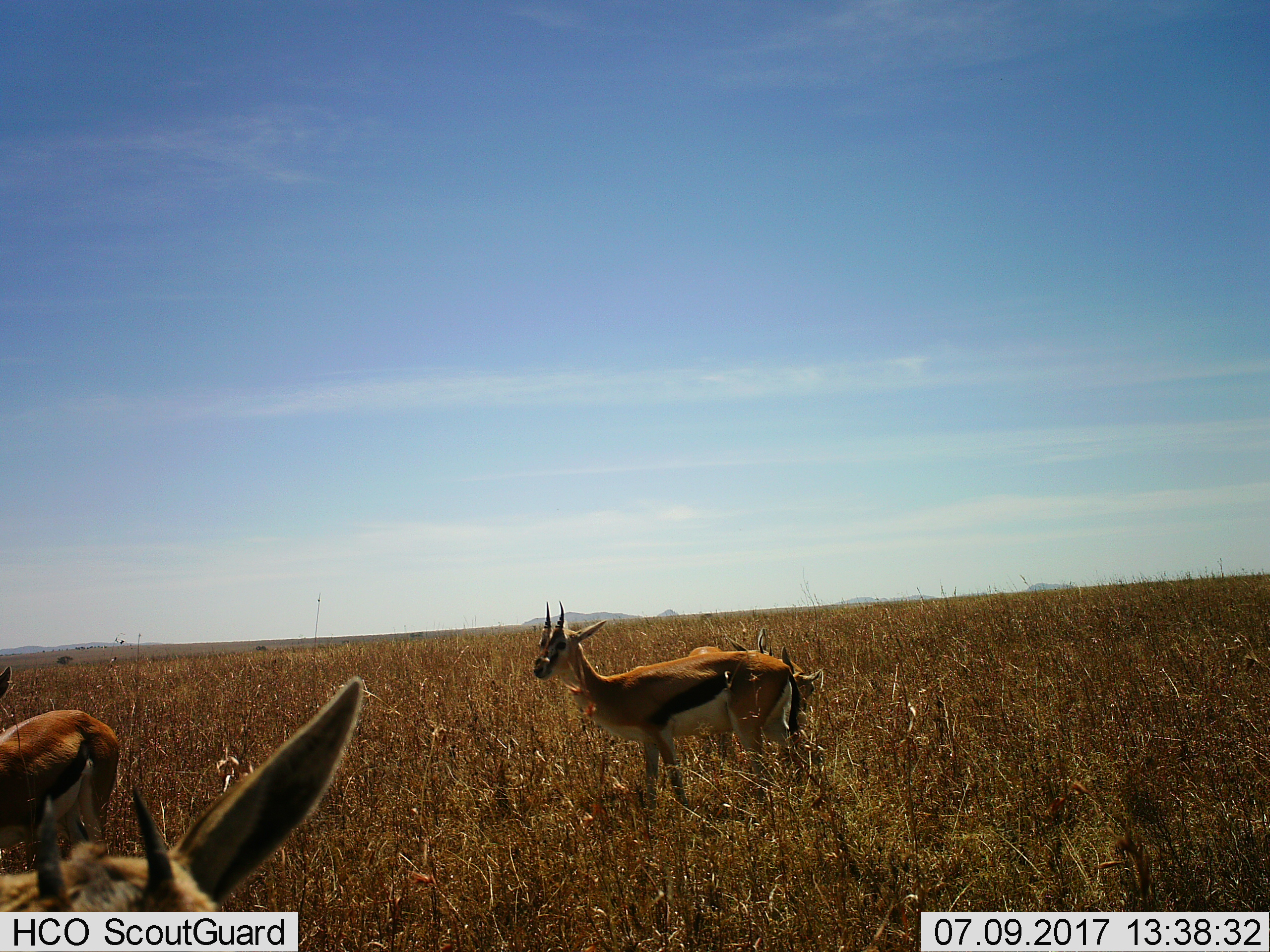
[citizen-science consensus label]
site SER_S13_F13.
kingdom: Animalia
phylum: Chordata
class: Mammalia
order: Artiodactyla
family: Bovidae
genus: Eudorcas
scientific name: Eudorcas thomsonii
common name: thomson's gazelle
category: gazellethomsons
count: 4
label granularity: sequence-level